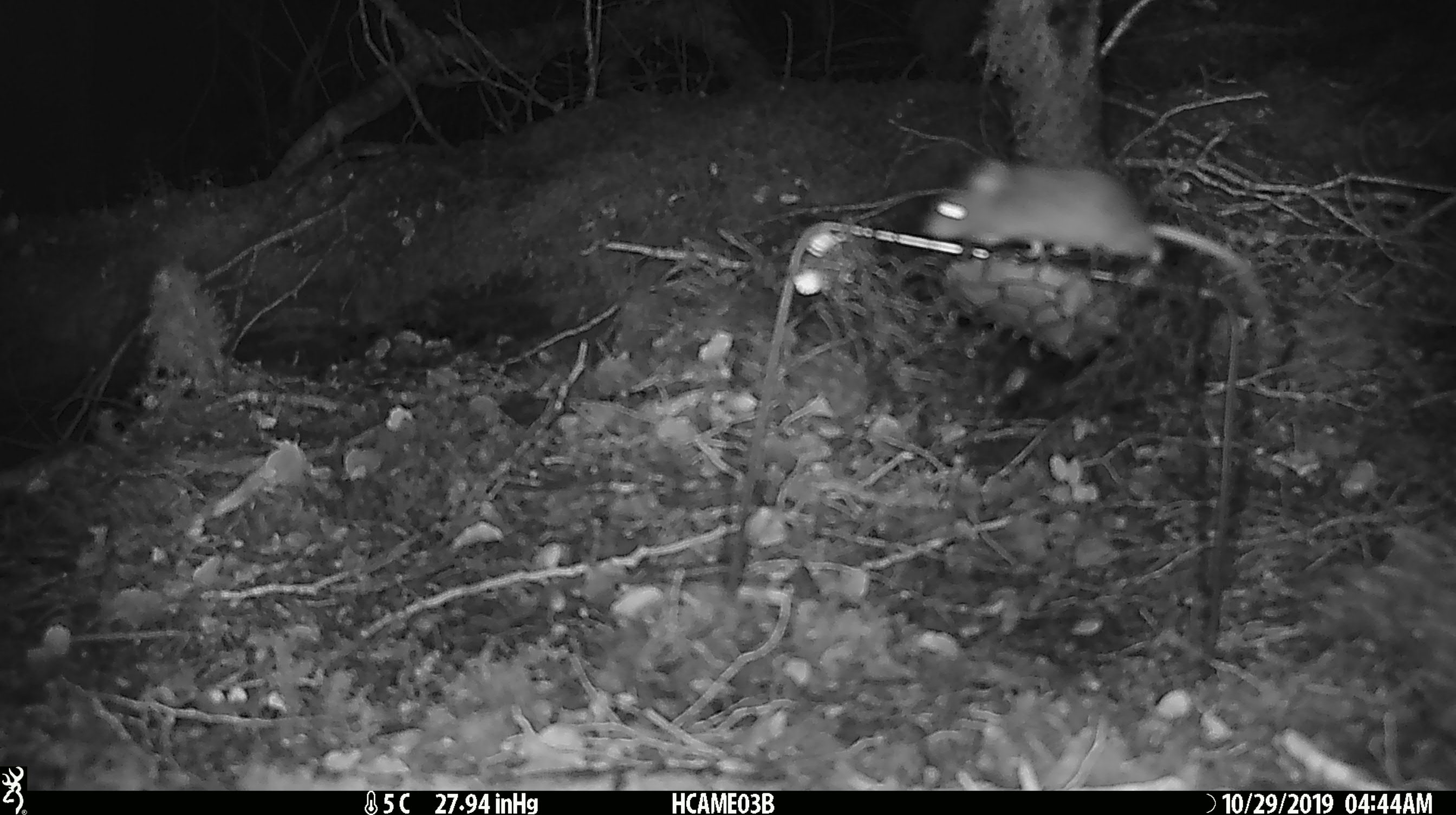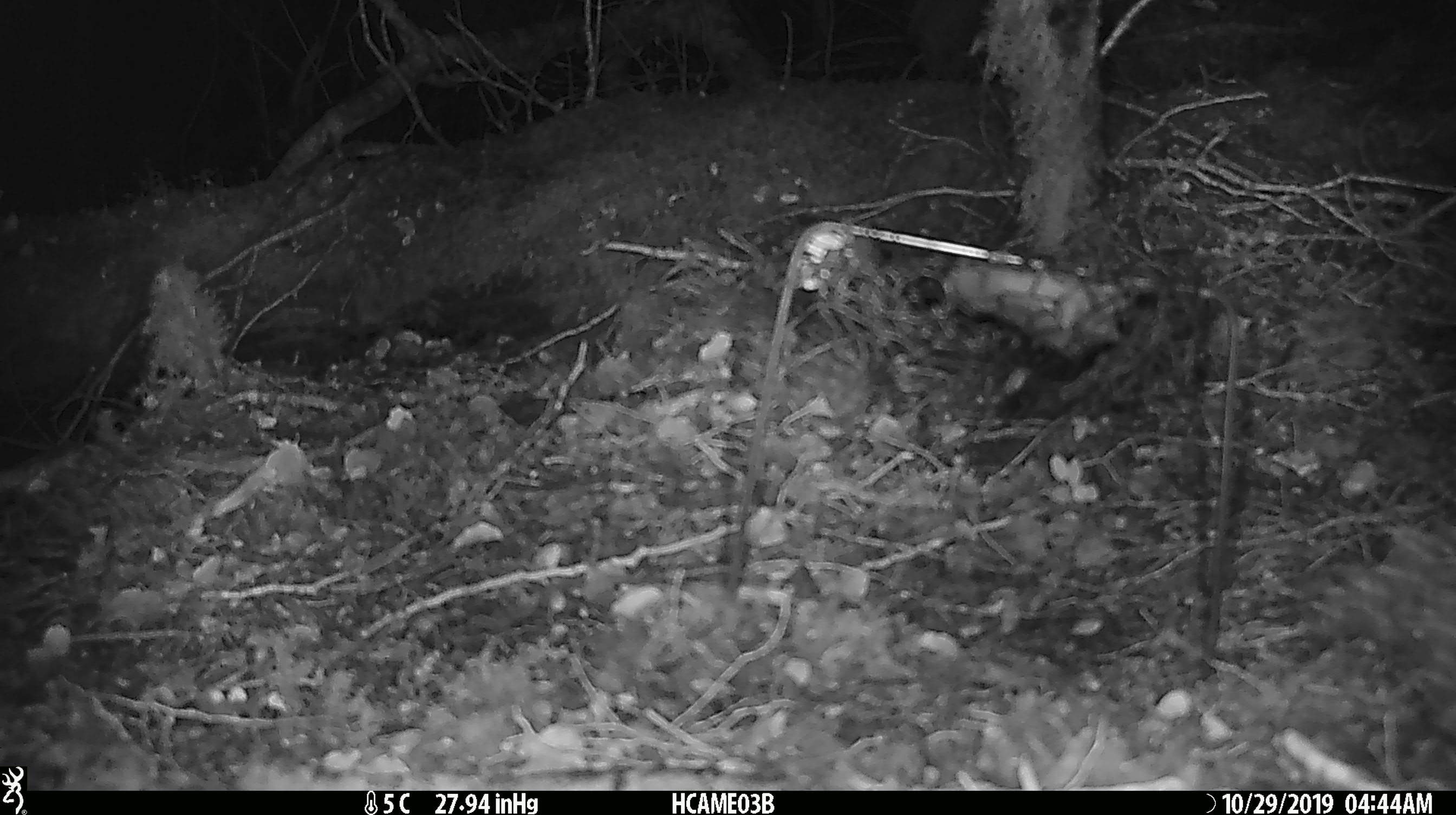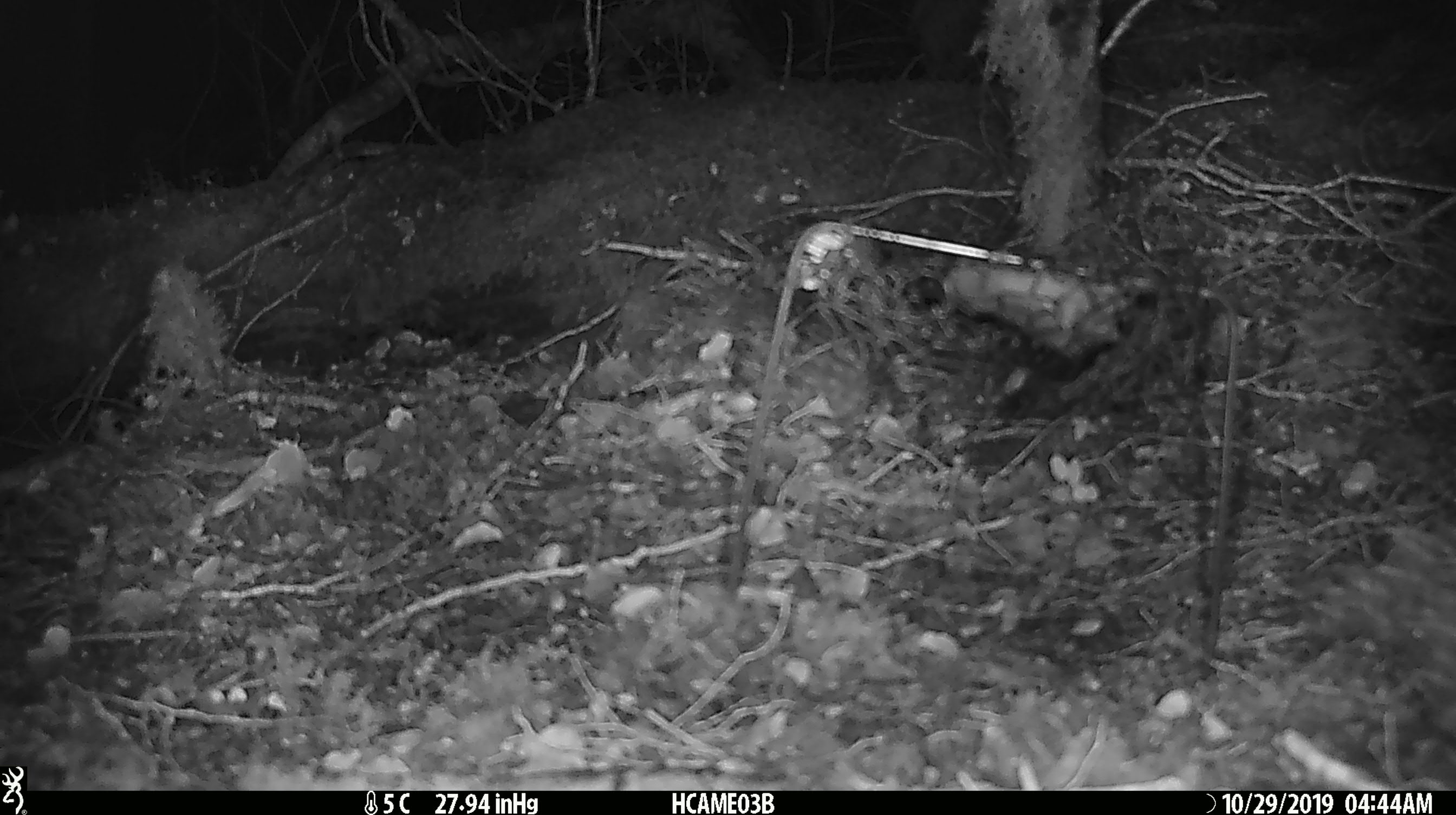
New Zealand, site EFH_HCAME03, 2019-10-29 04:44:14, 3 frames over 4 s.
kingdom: Animalia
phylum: Chordata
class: Mammalia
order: Rodentia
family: Muridae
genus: Mus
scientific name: Mus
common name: mouse